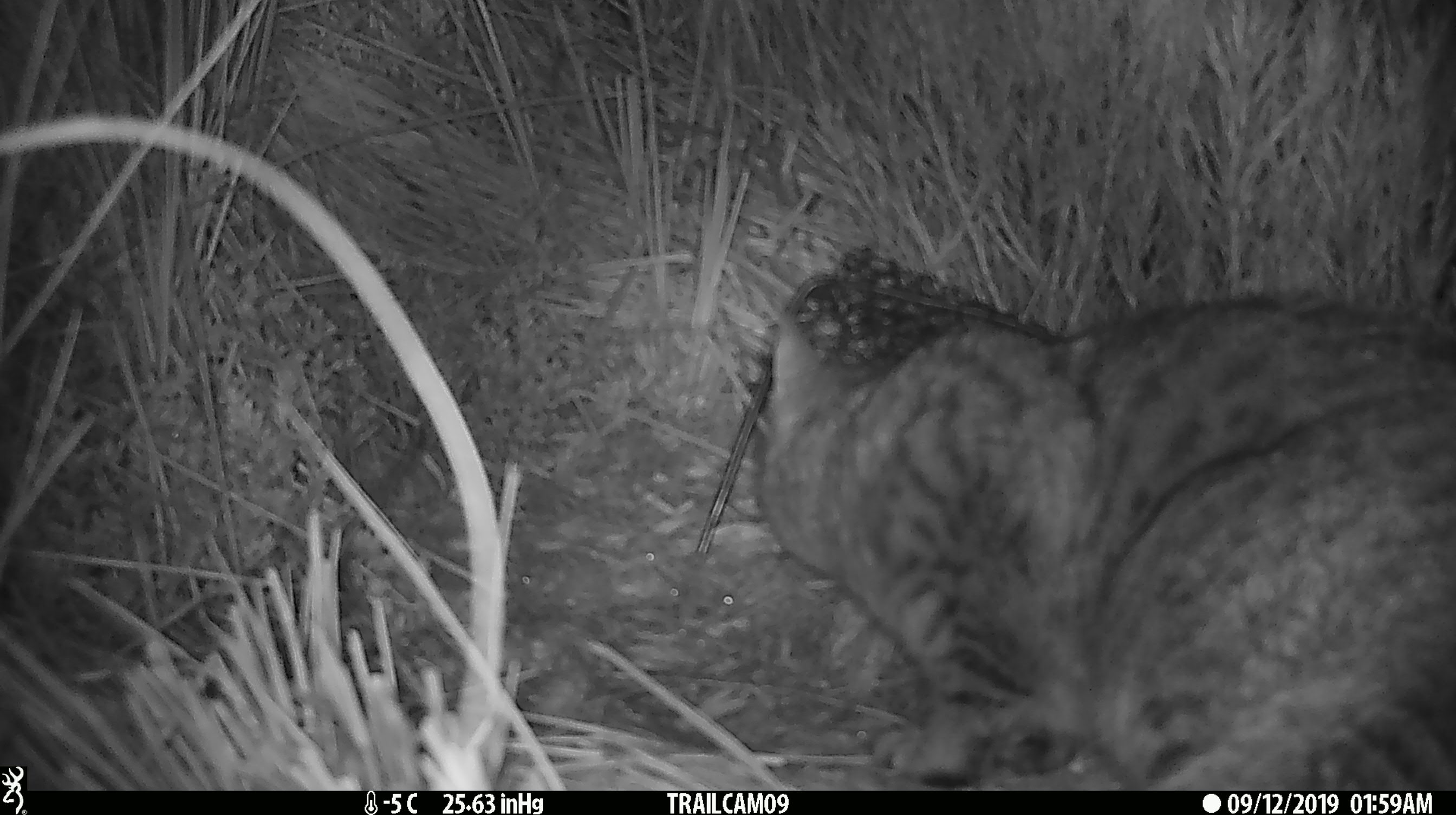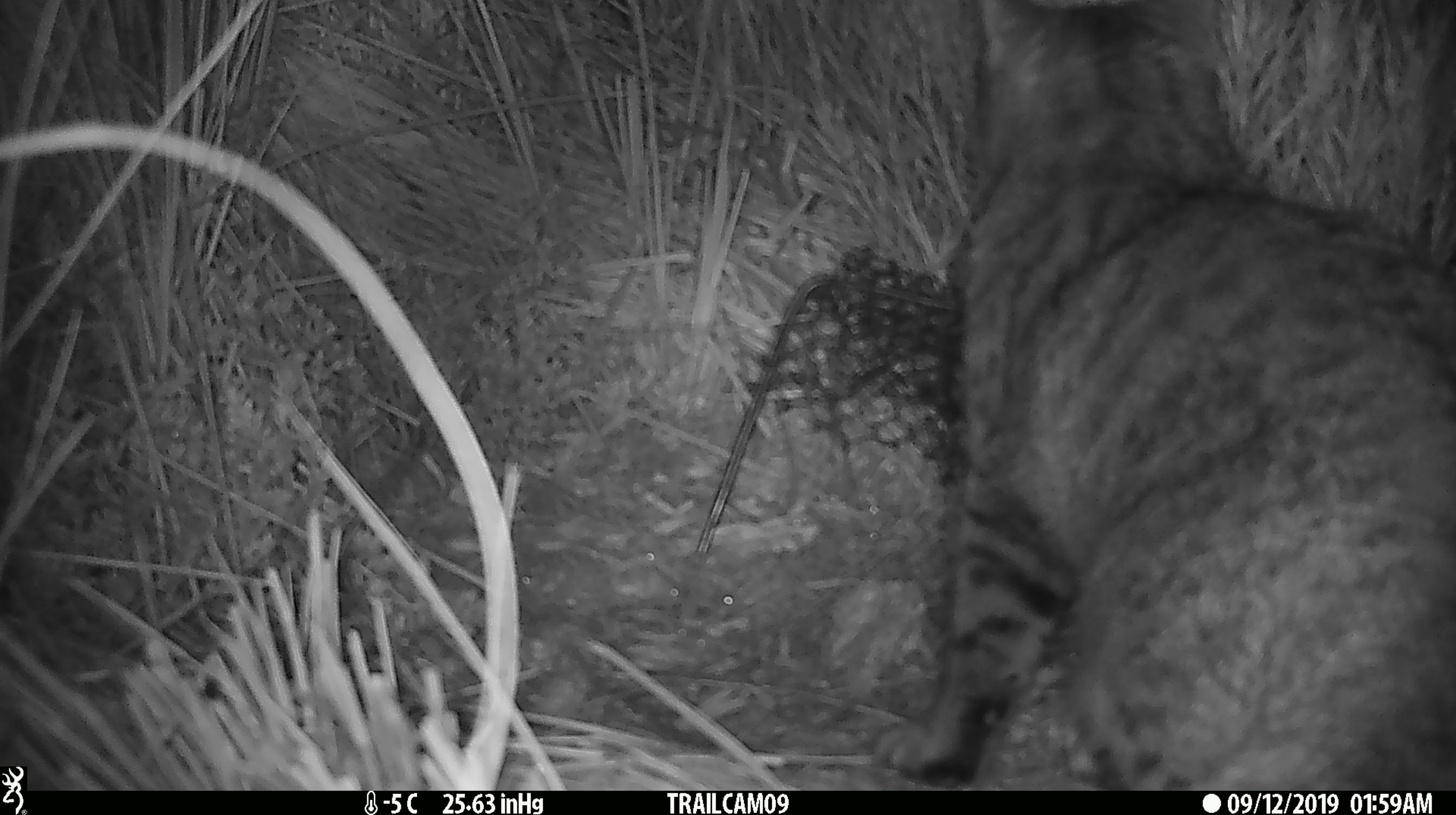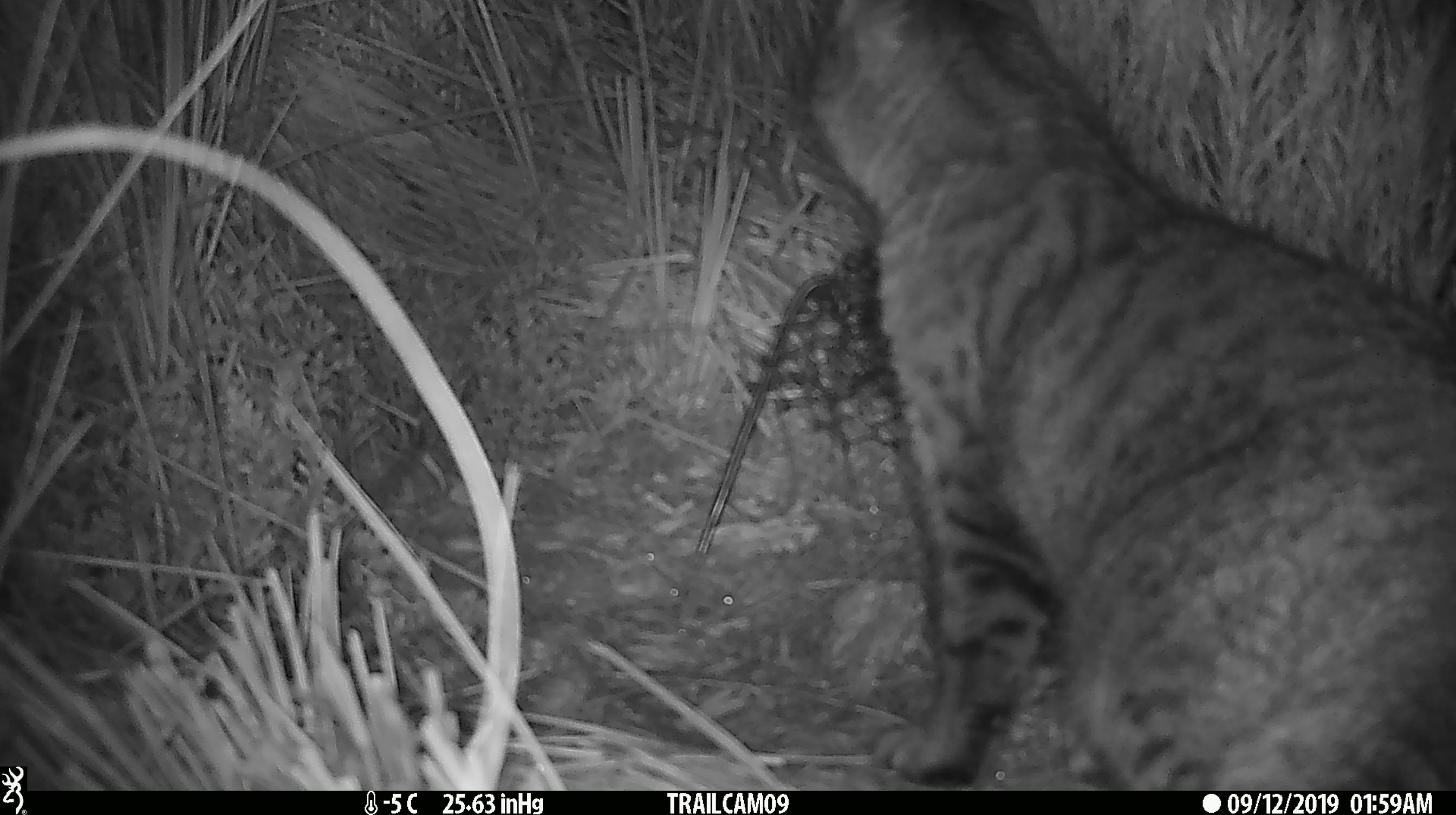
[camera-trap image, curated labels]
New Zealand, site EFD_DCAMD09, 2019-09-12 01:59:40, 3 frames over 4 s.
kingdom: Animalia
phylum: Chordata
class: Mammalia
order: Carnivora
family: Felidae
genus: Felis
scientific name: Felis catus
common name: domestic cat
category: cat